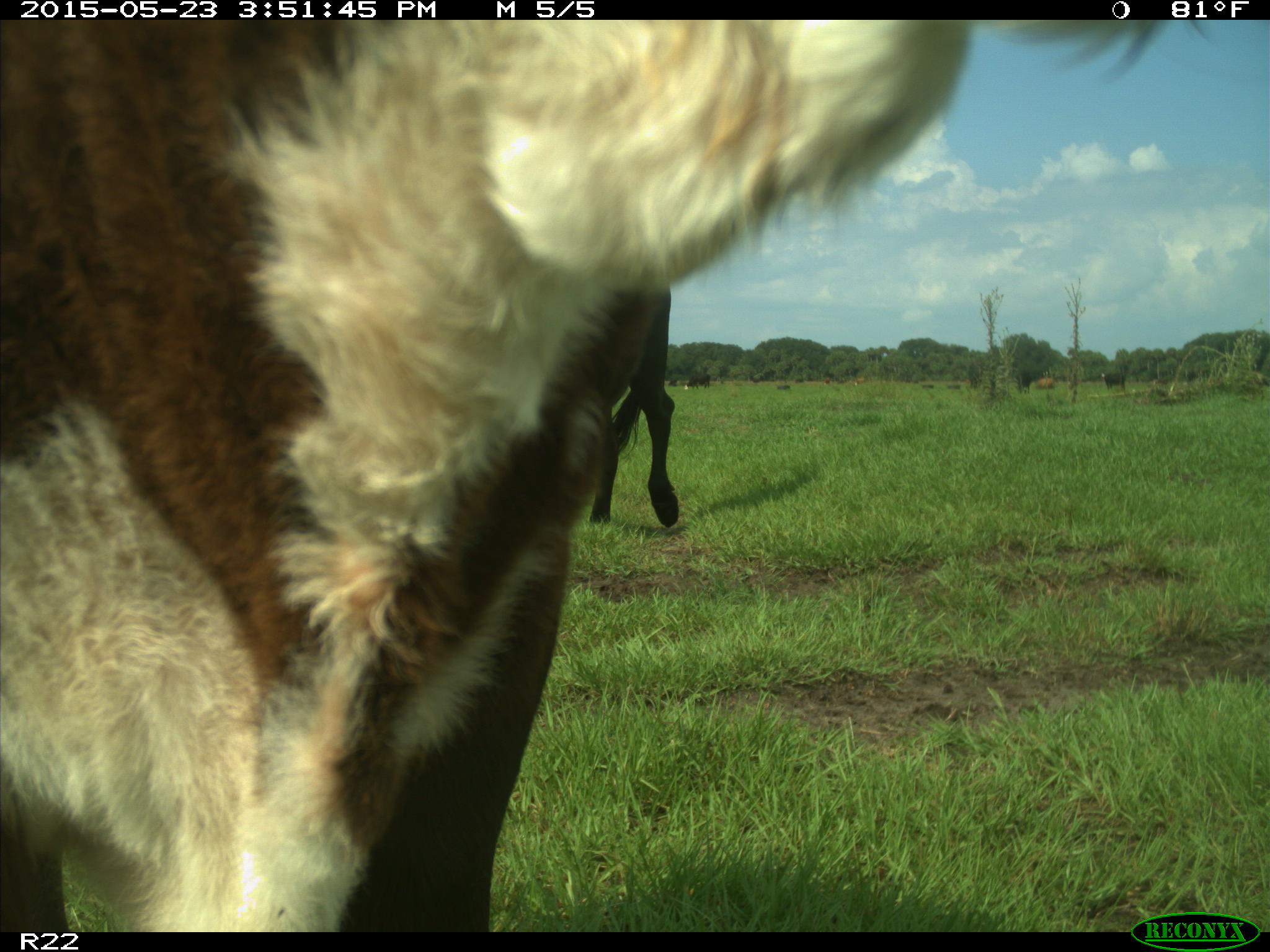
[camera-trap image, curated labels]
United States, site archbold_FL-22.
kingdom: Animalia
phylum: Chordata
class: Mammalia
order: Artiodactyla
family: Bovidae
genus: Bos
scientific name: Bos taurus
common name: domestic cow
Bos taurus (domestic cow).